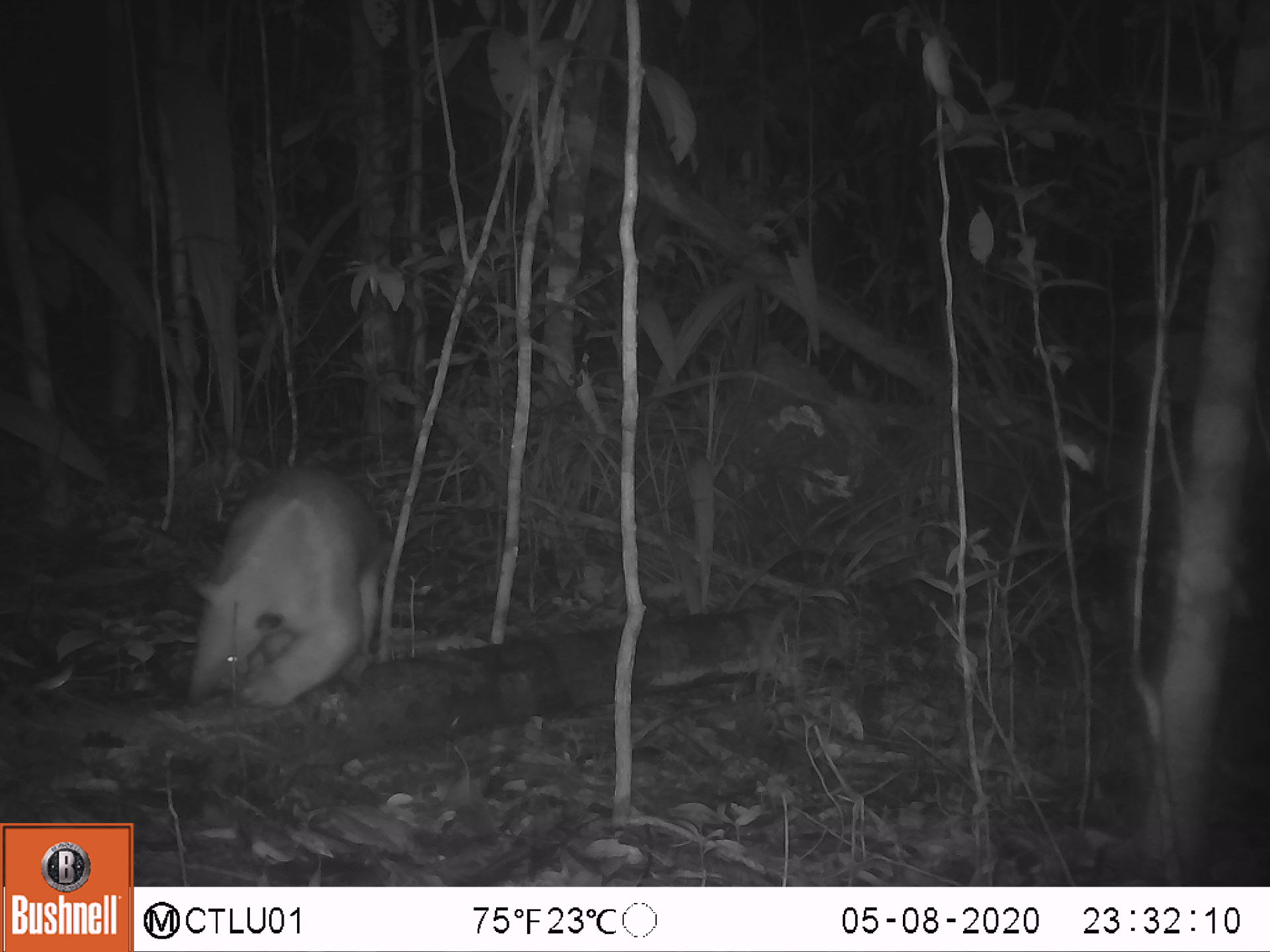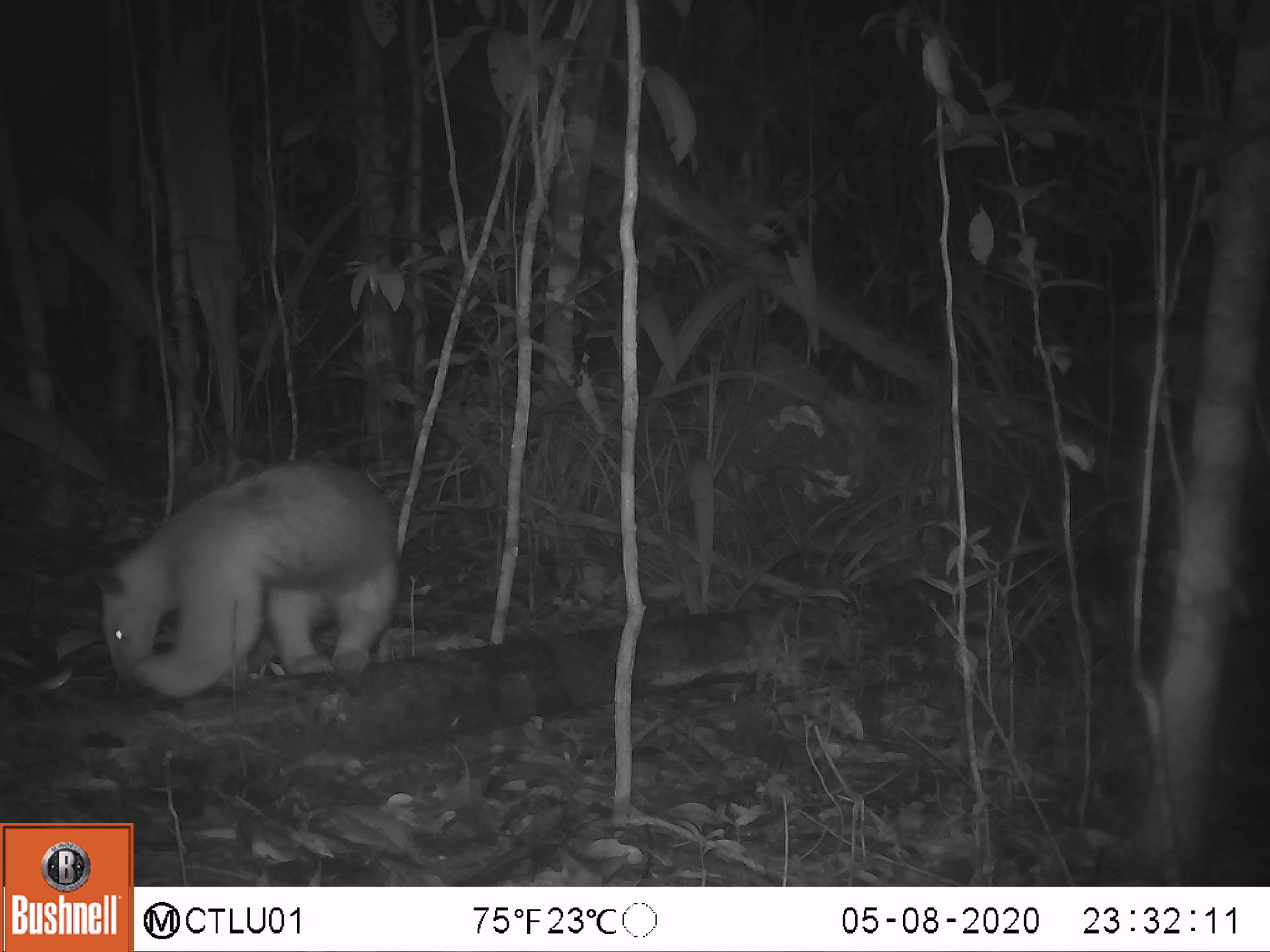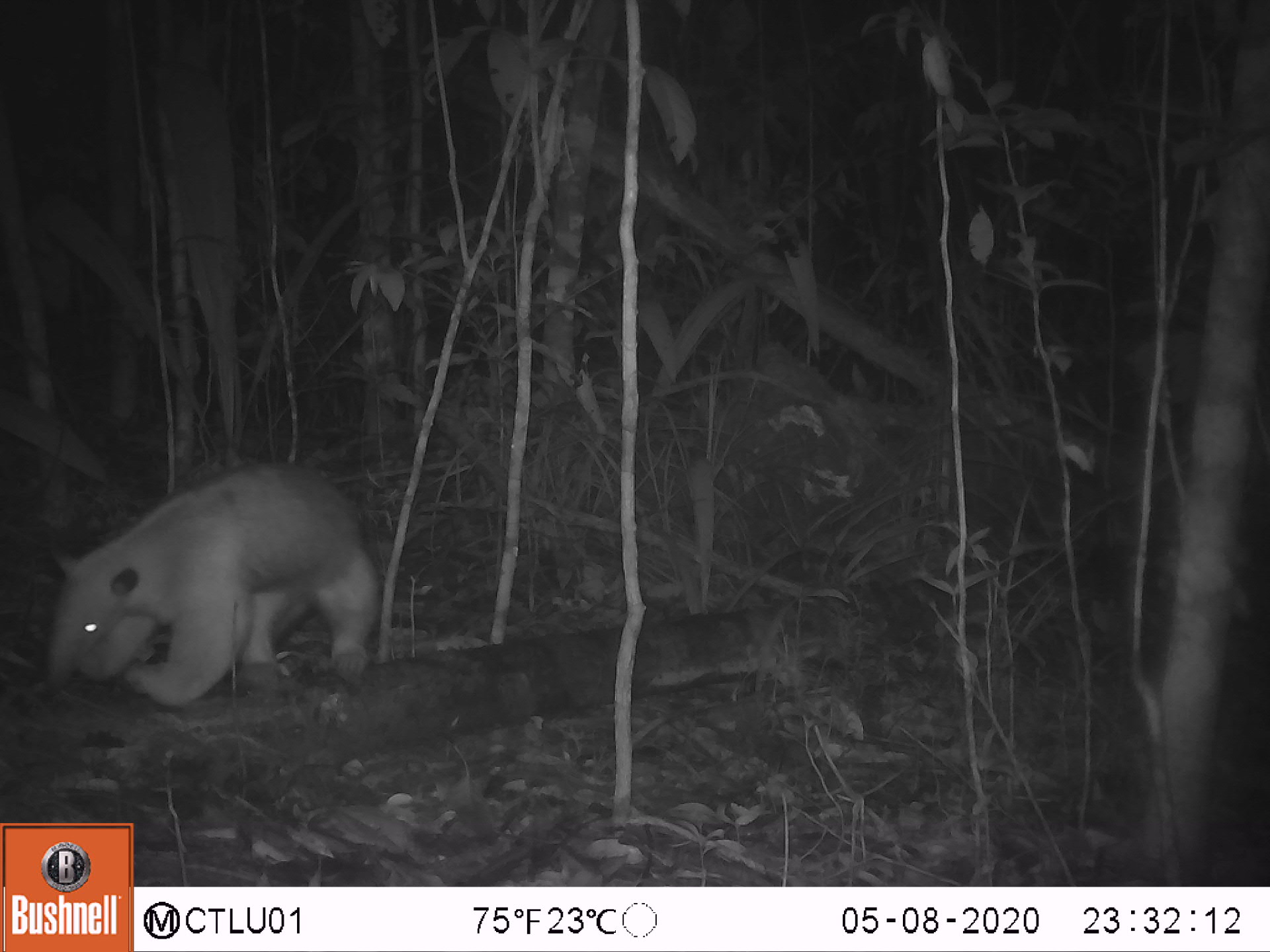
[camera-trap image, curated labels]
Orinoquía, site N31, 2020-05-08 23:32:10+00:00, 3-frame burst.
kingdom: Animalia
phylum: Chordata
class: Mammalia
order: Pilosa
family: Myrmecophagidae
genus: Tamandua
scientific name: Tamandua tetradactyla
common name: southern tamandua